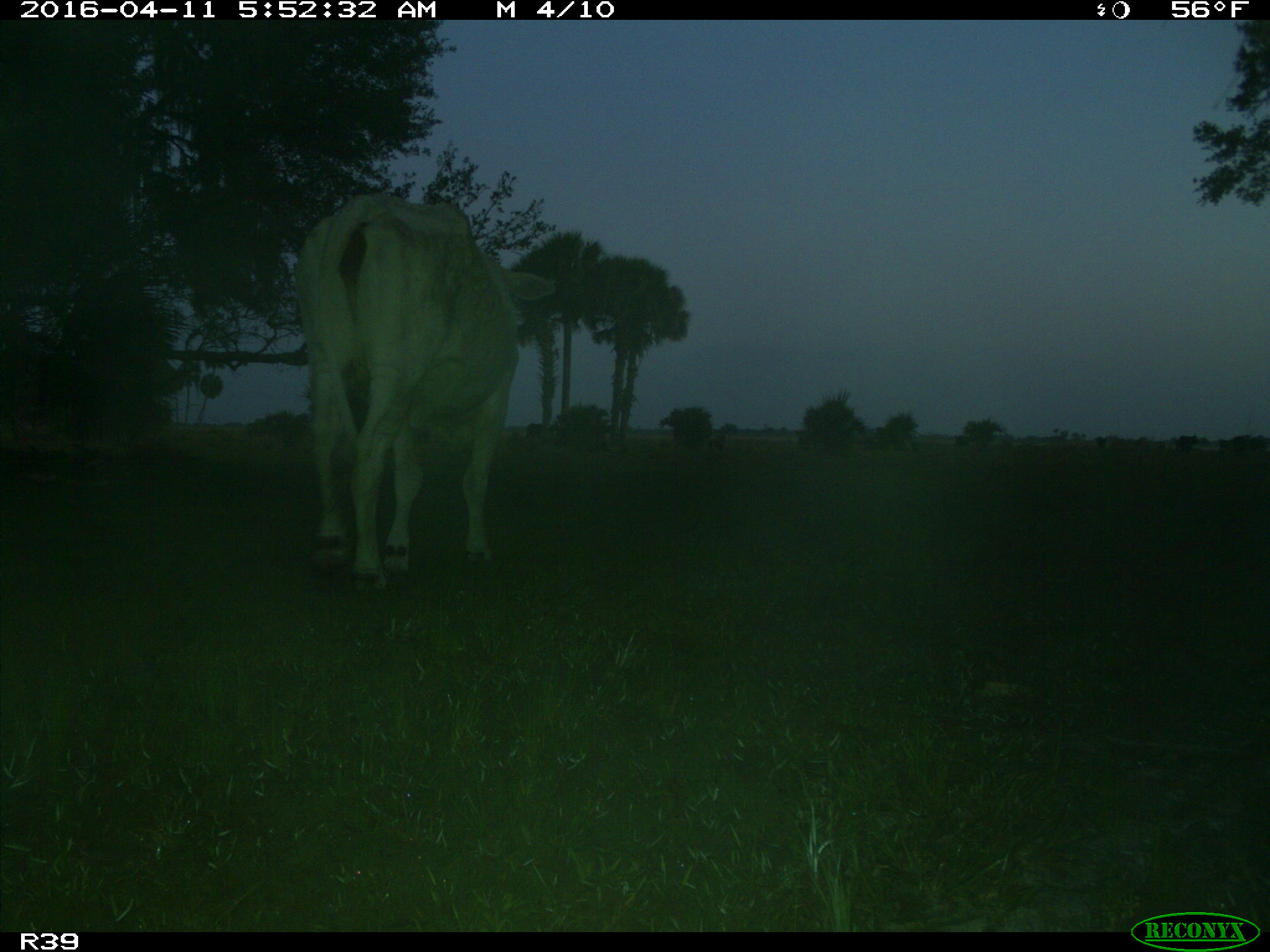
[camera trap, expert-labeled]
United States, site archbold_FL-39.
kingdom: Animalia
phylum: Chordata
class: Mammalia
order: Artiodactyla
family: Bovidae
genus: Bos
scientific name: Bos taurus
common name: domestic cow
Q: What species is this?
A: Bos taurus (domestic cow).